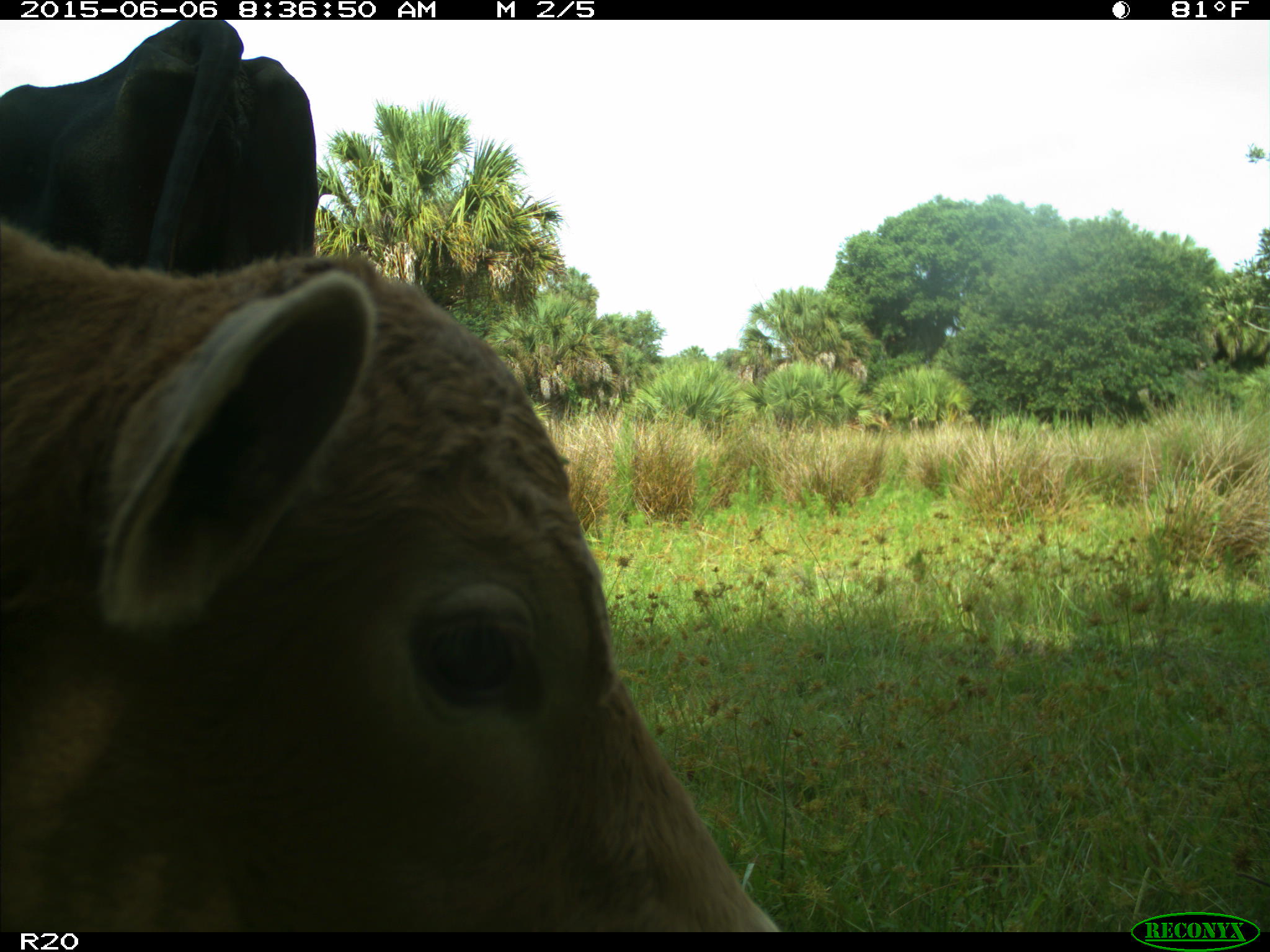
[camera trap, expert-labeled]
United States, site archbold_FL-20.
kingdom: Animalia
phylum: Chordata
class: Mammalia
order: Artiodactyla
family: Bovidae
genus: Bos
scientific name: Bos taurus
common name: domestic cow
Bos taurus (domestic cow).